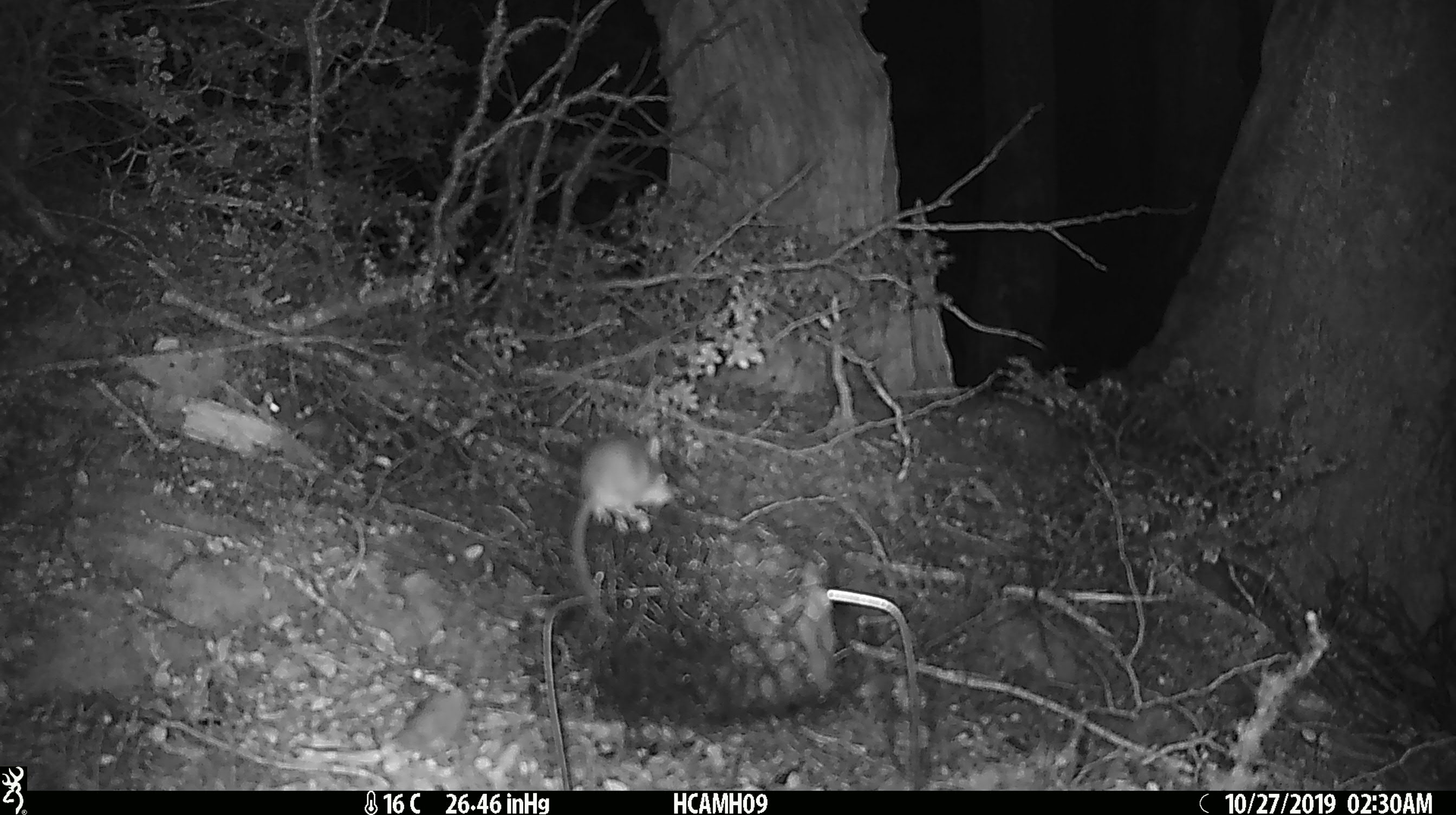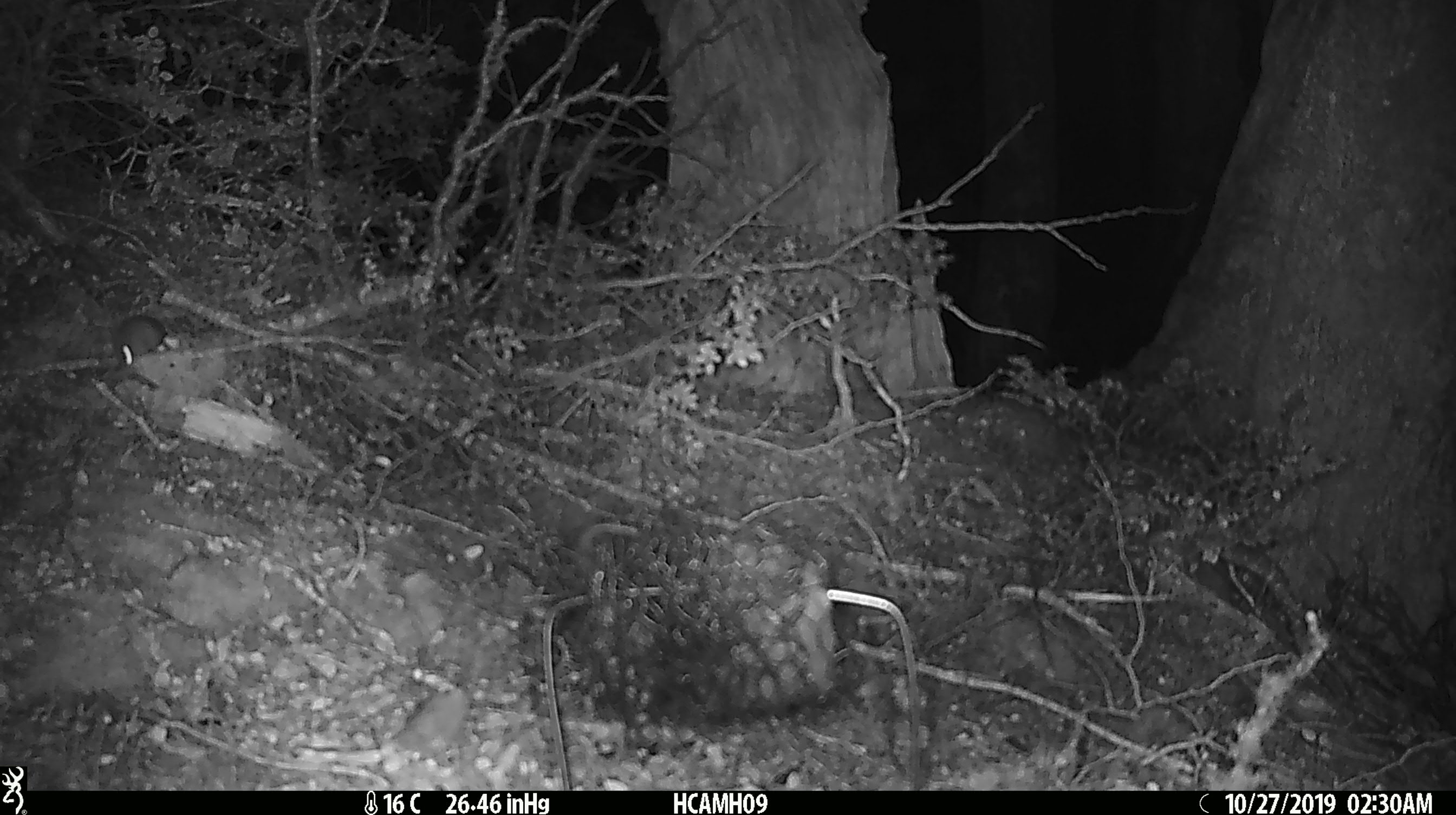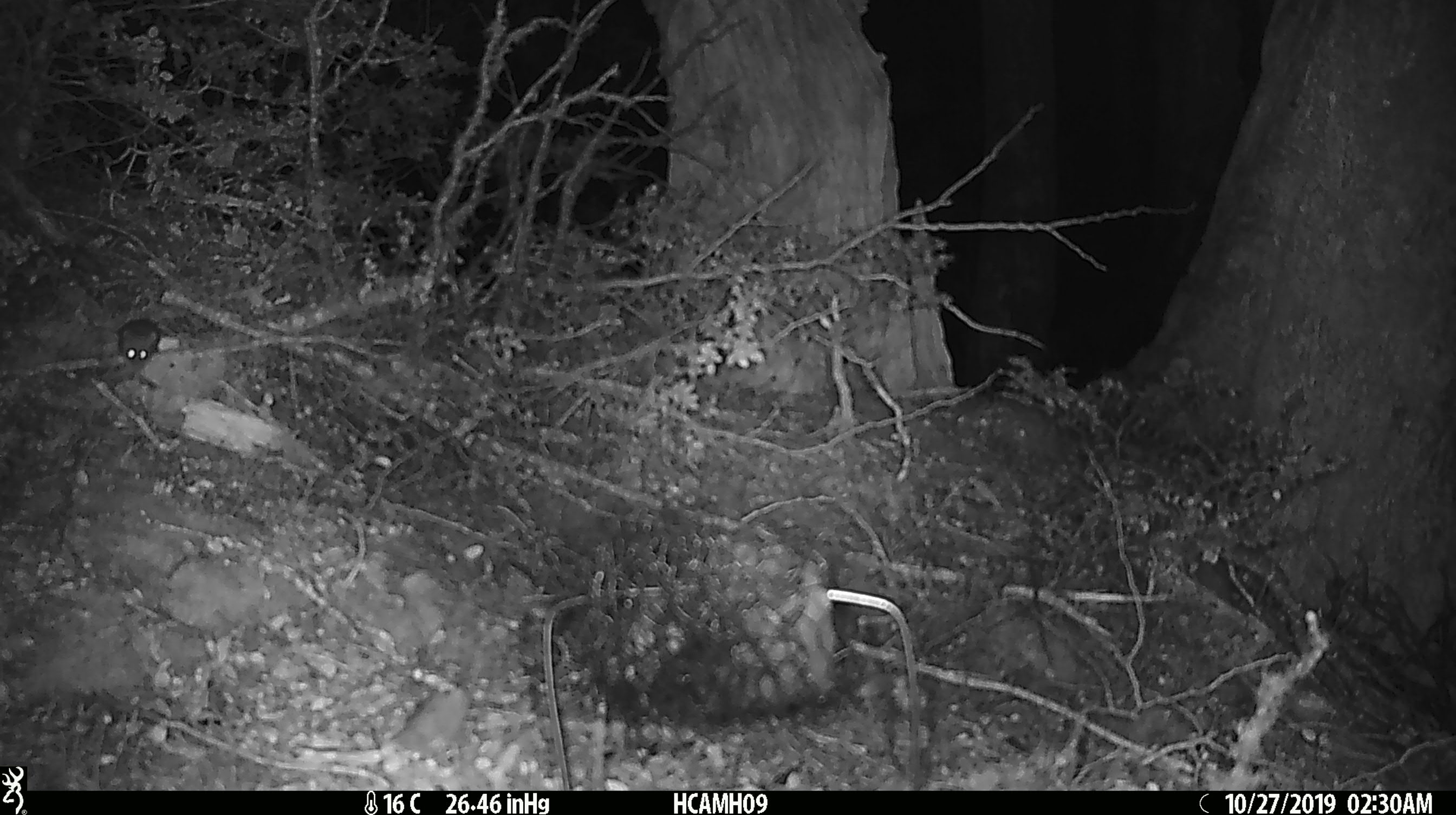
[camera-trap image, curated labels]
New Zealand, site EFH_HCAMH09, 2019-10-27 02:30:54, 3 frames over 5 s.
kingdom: Animalia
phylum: Chordata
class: Mammalia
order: Rodentia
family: Muridae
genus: Mus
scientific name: Mus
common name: mouse